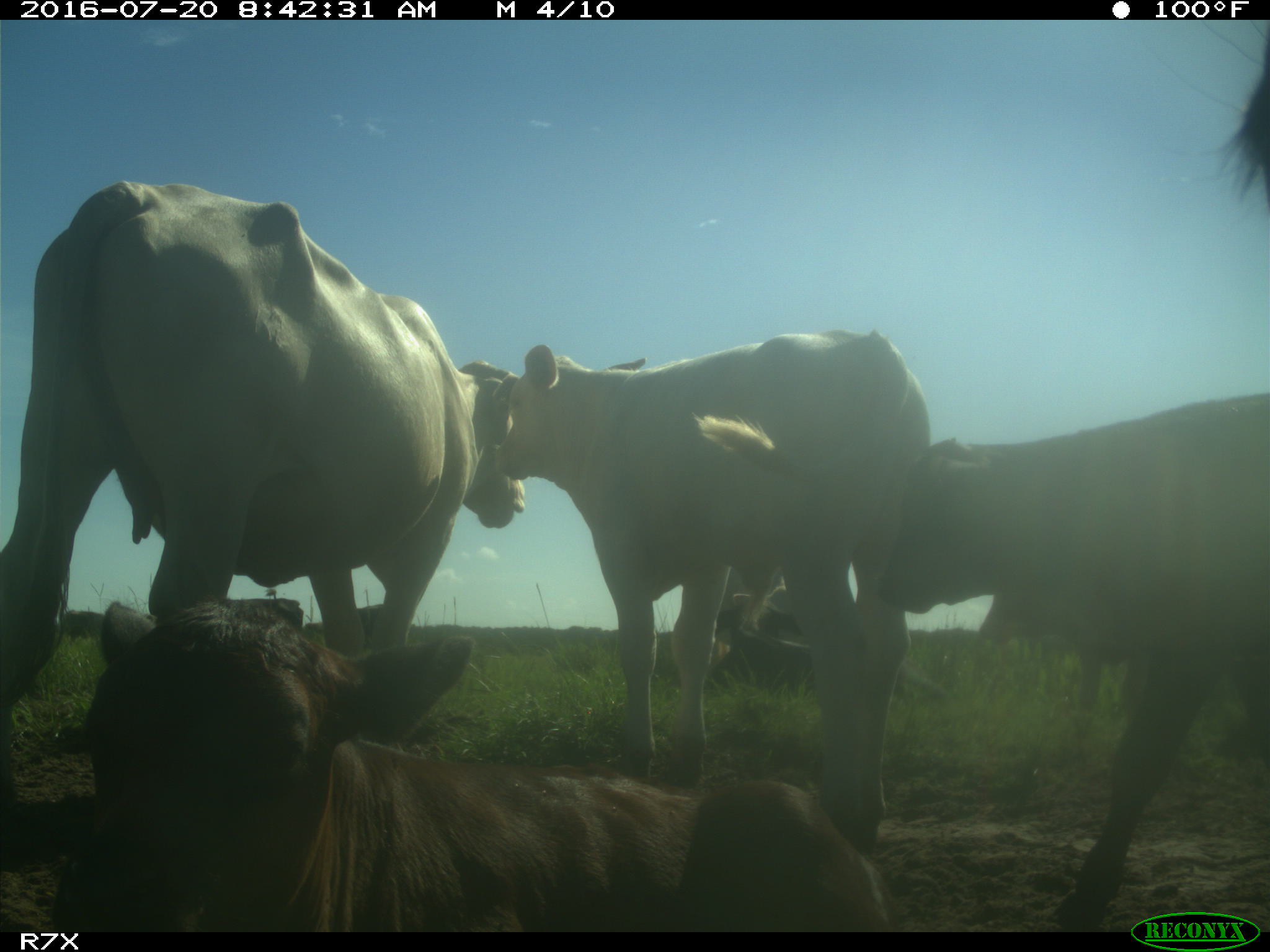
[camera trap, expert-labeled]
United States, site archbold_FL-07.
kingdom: Animalia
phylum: Chordata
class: Mammalia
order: Artiodactyla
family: Bovidae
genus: Bos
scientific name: Bos taurus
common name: domestic cow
Bos taurus (domestic cow).